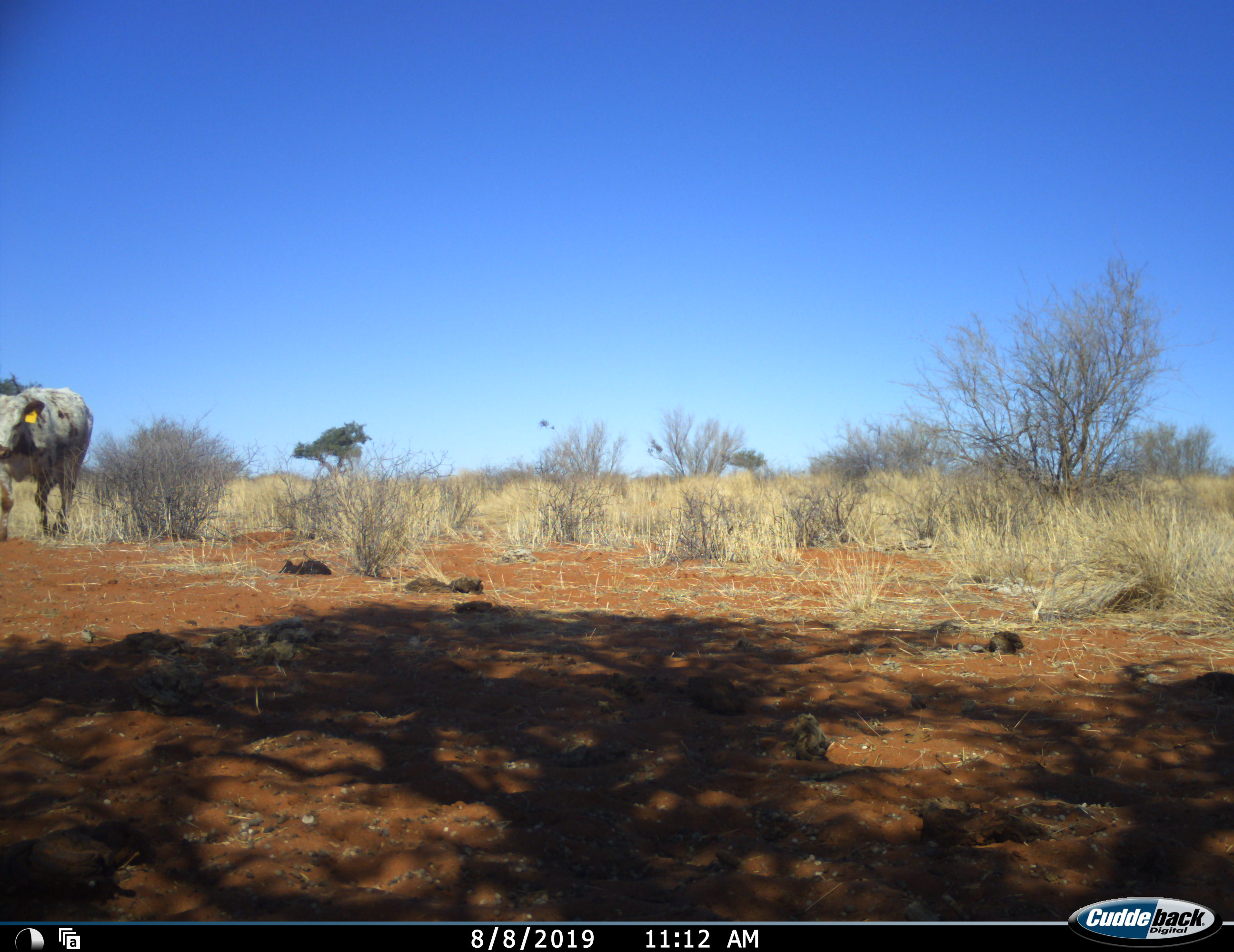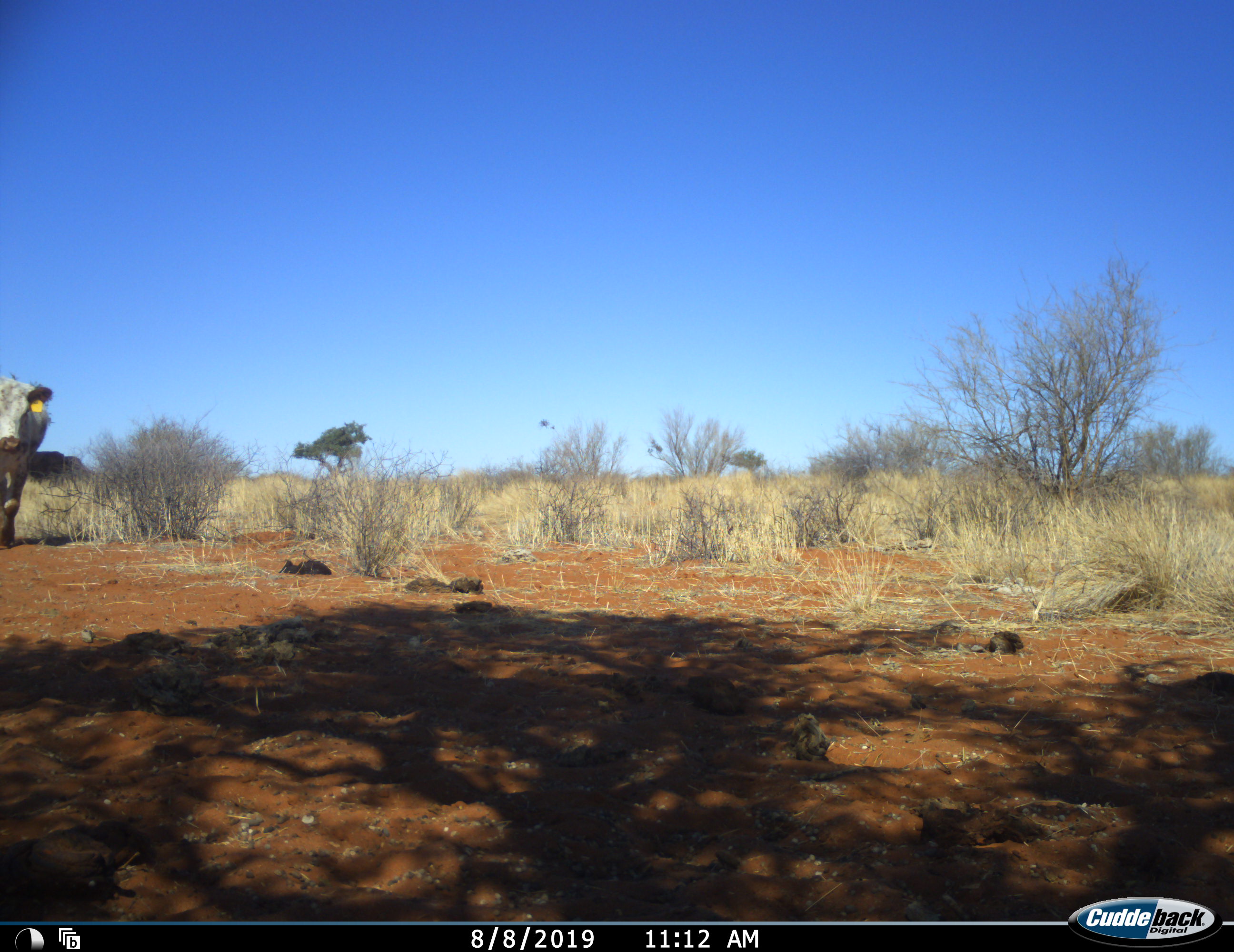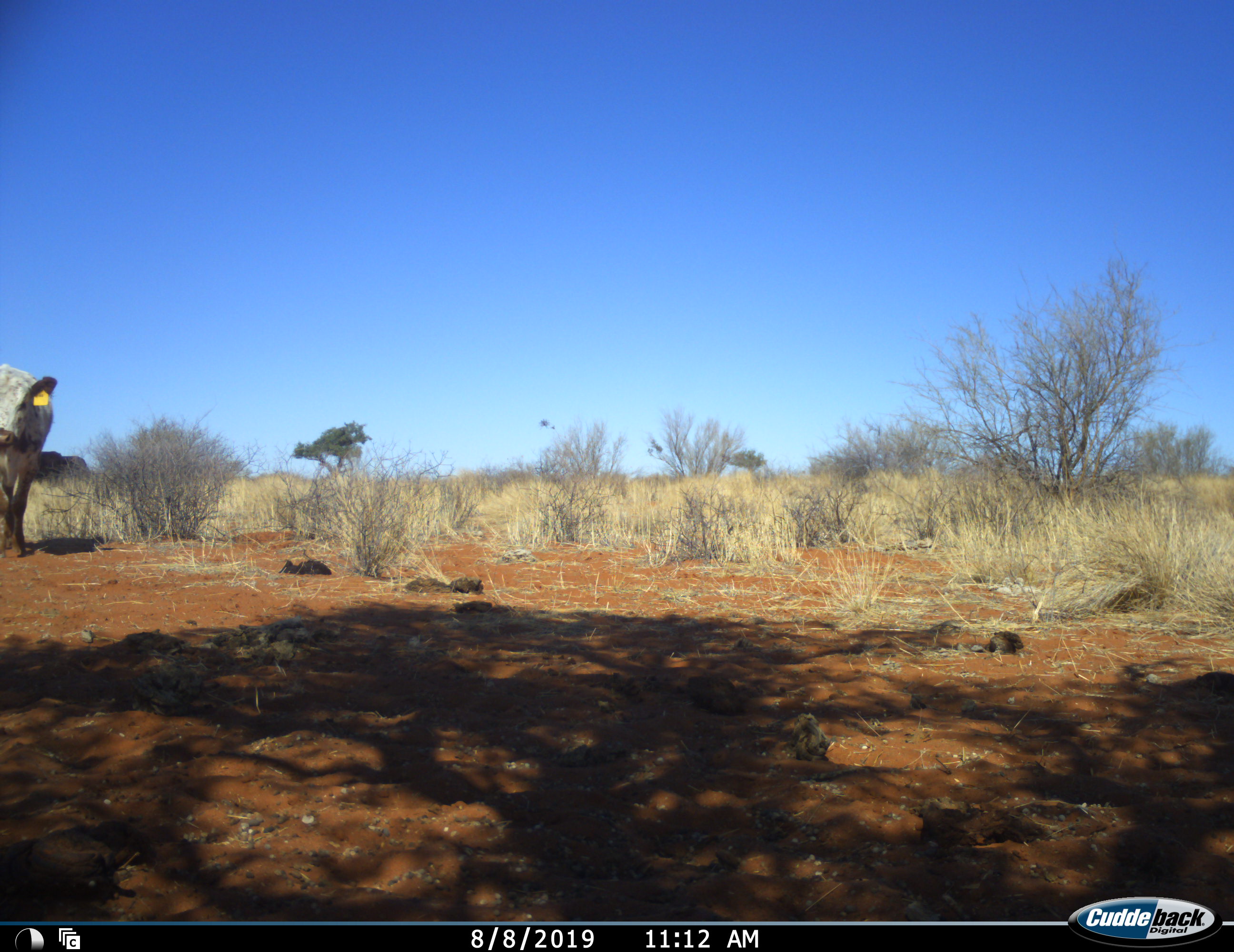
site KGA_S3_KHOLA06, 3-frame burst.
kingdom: Animalia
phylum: Chordata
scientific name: Vertebrata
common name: domestic animal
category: domesticanimal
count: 1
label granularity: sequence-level